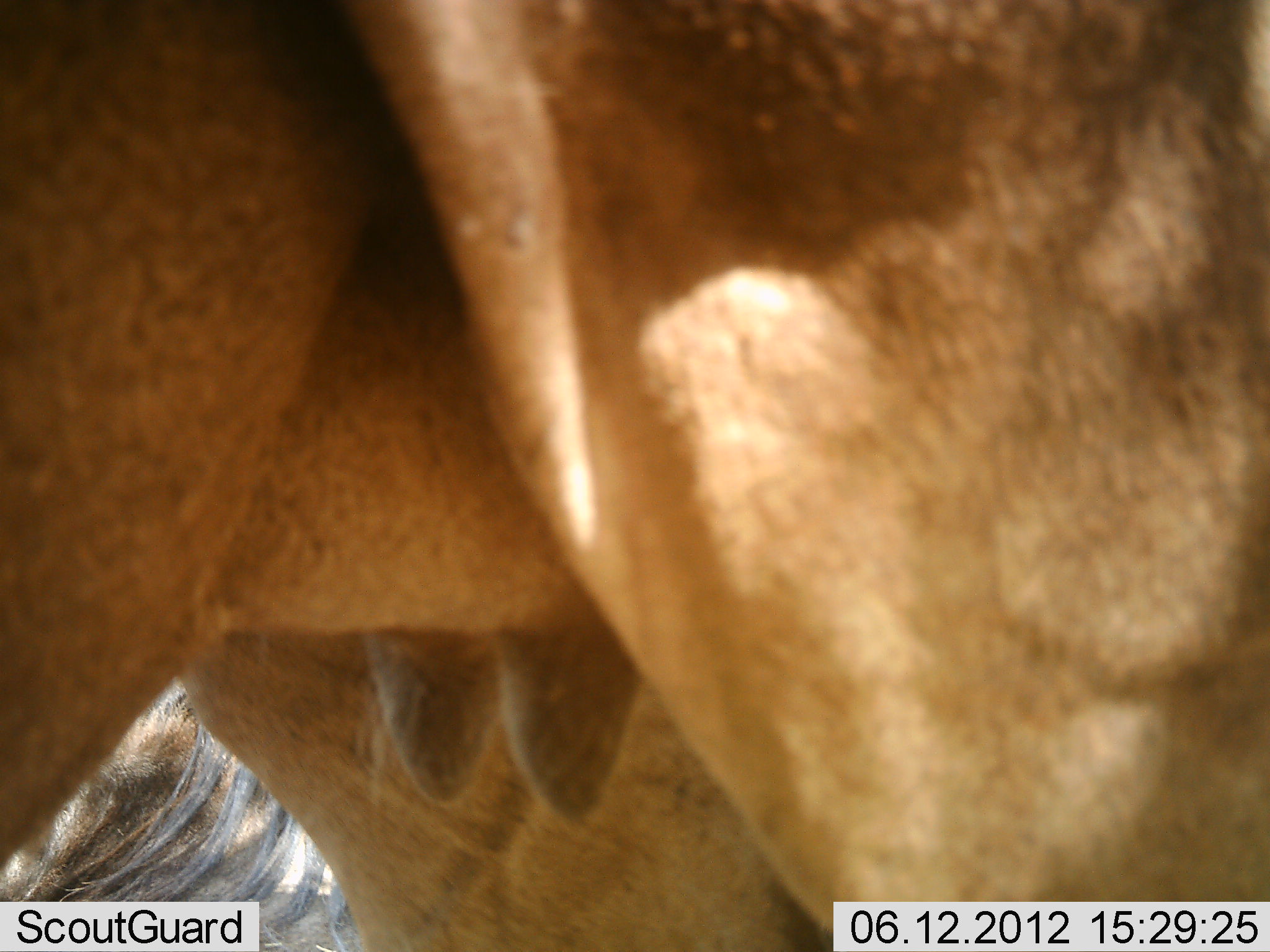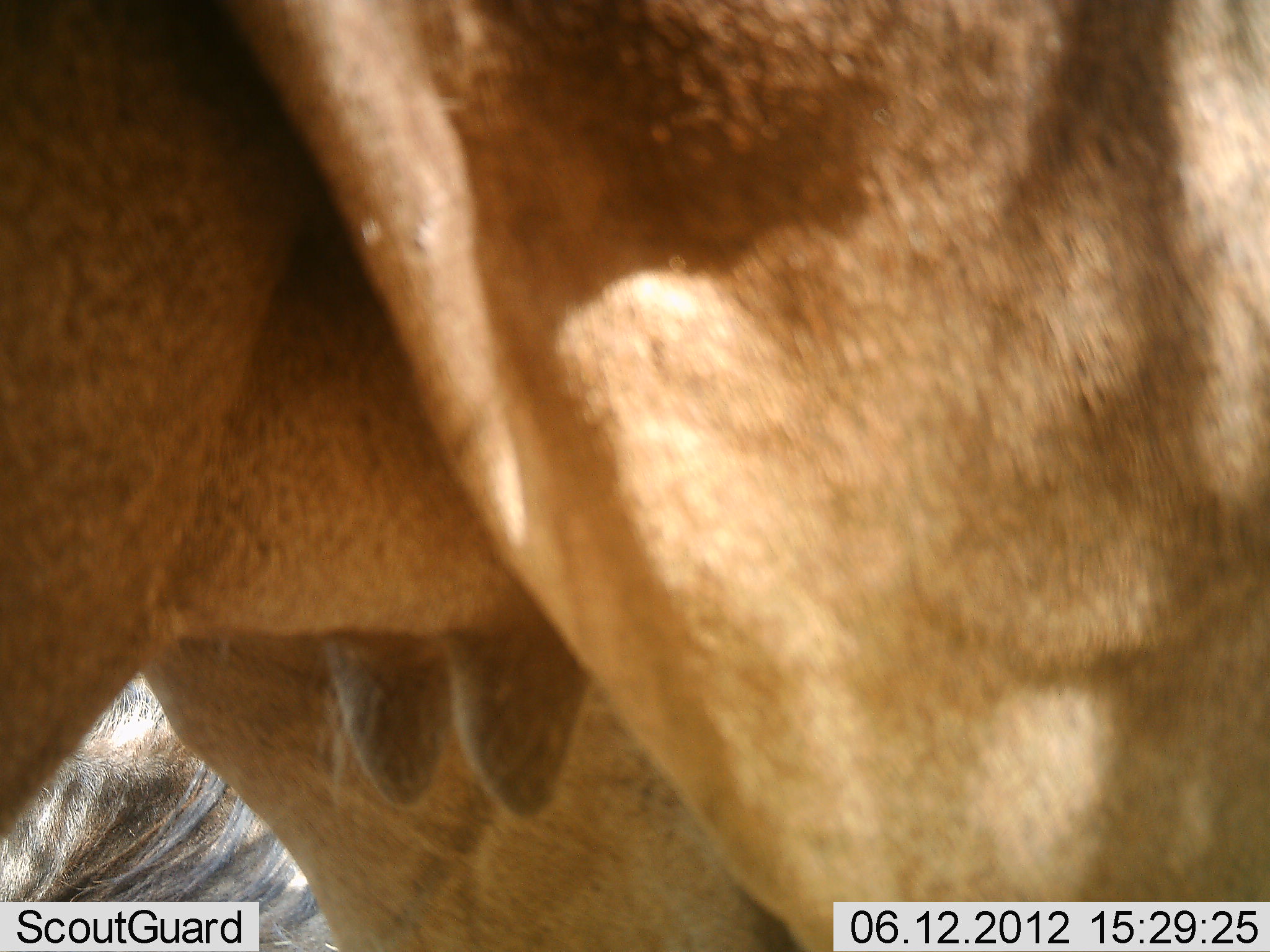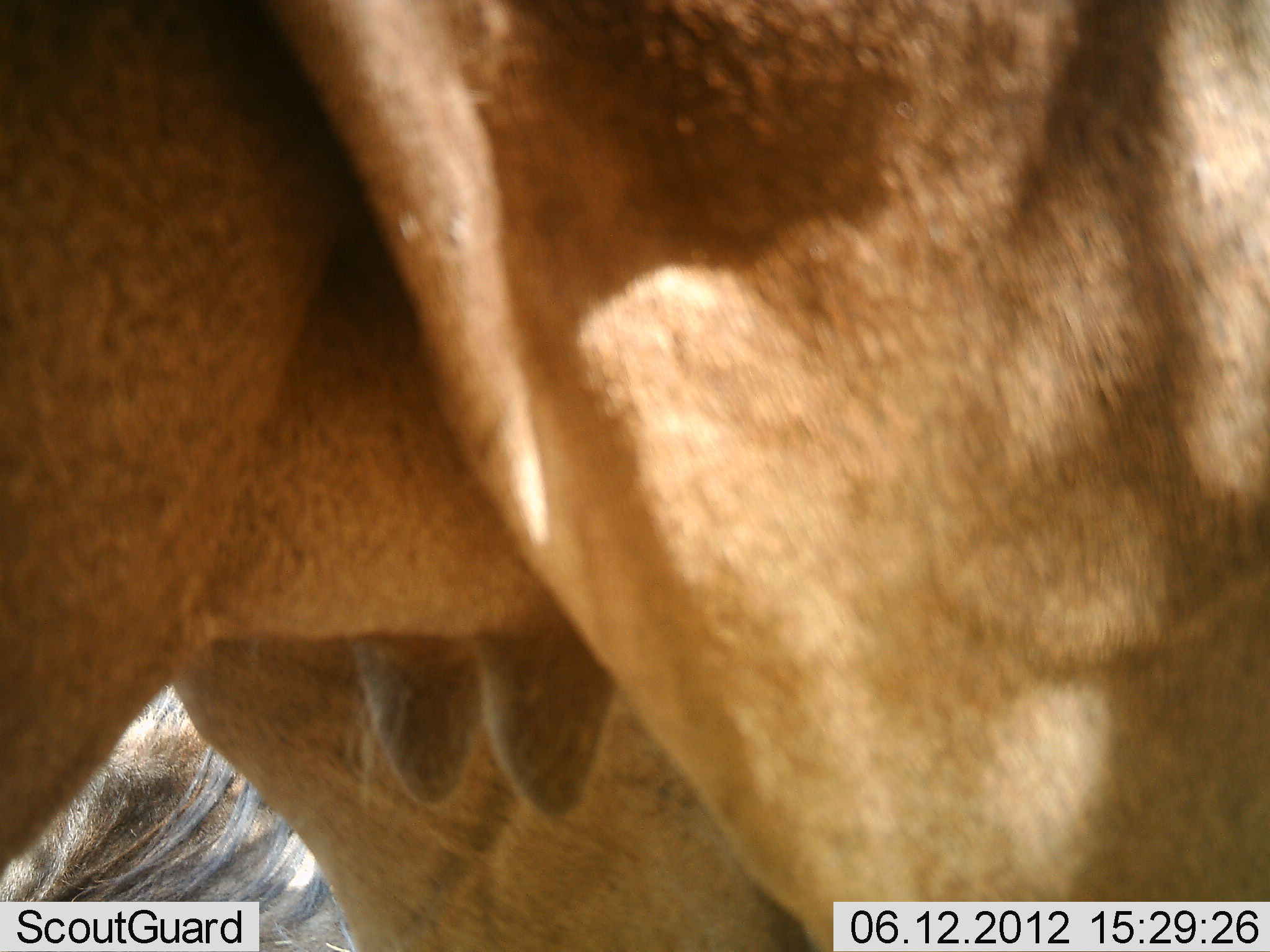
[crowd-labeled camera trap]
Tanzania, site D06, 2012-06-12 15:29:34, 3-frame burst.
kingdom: Animalia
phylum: Chordata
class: Mammalia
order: Artiodactyla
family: Bovidae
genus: Connochaetes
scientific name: Connochaetes taurinus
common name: blue wildebeest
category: wildebeest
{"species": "wildebeest (blue wildebeest) (Connochaetes taurinus)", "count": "2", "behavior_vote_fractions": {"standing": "91%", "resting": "18%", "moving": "0%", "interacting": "0%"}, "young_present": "0%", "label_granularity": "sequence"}